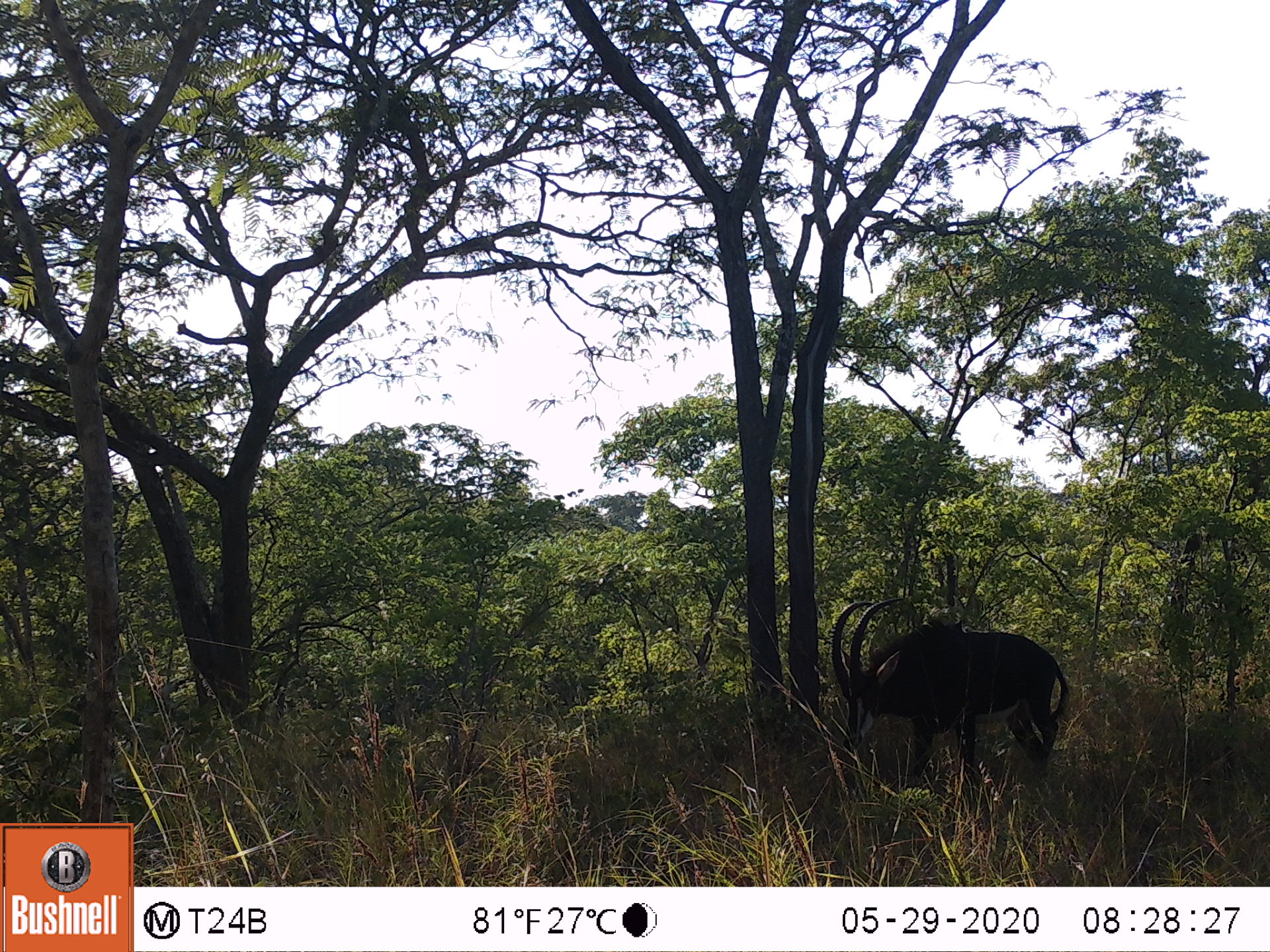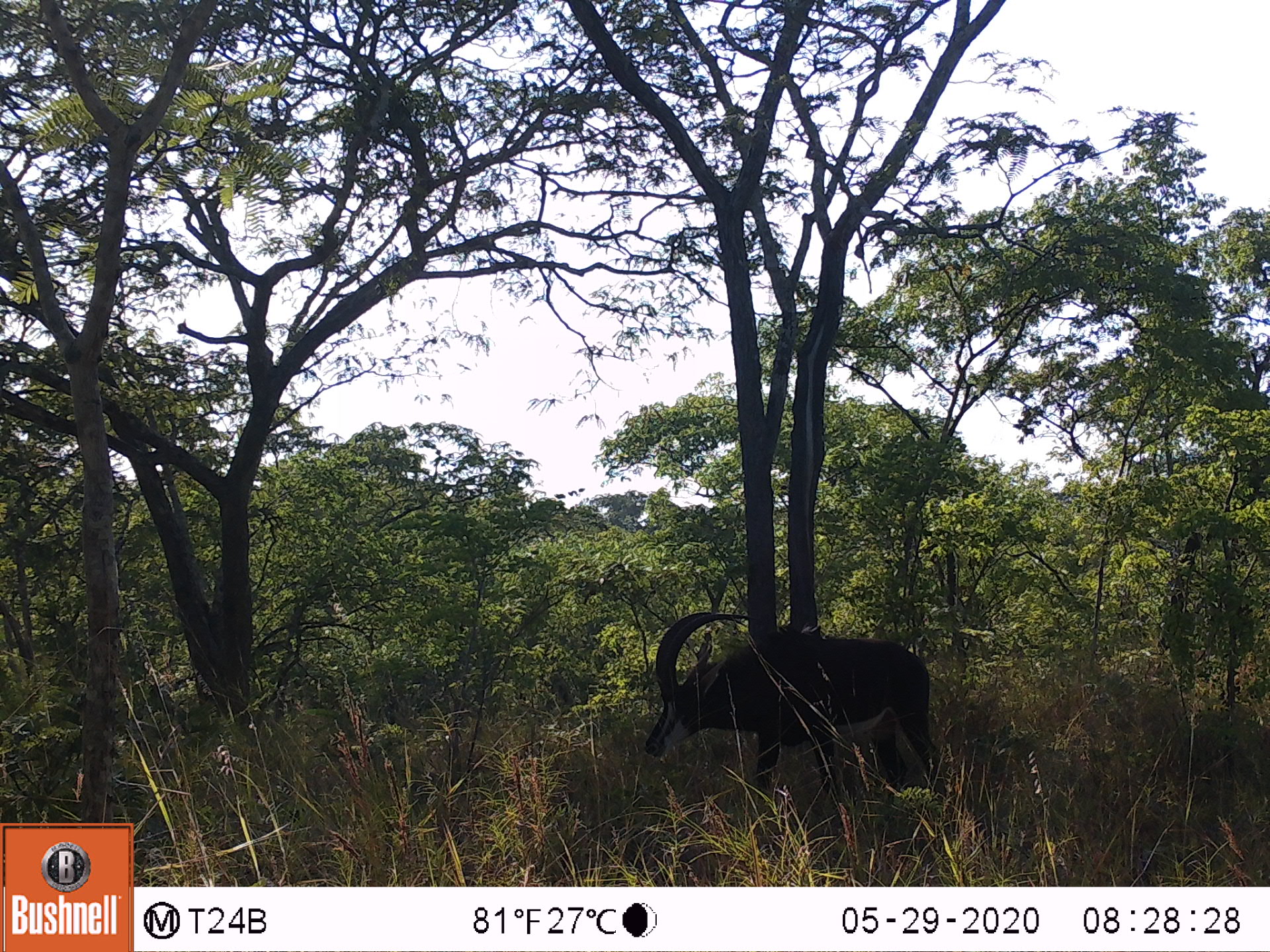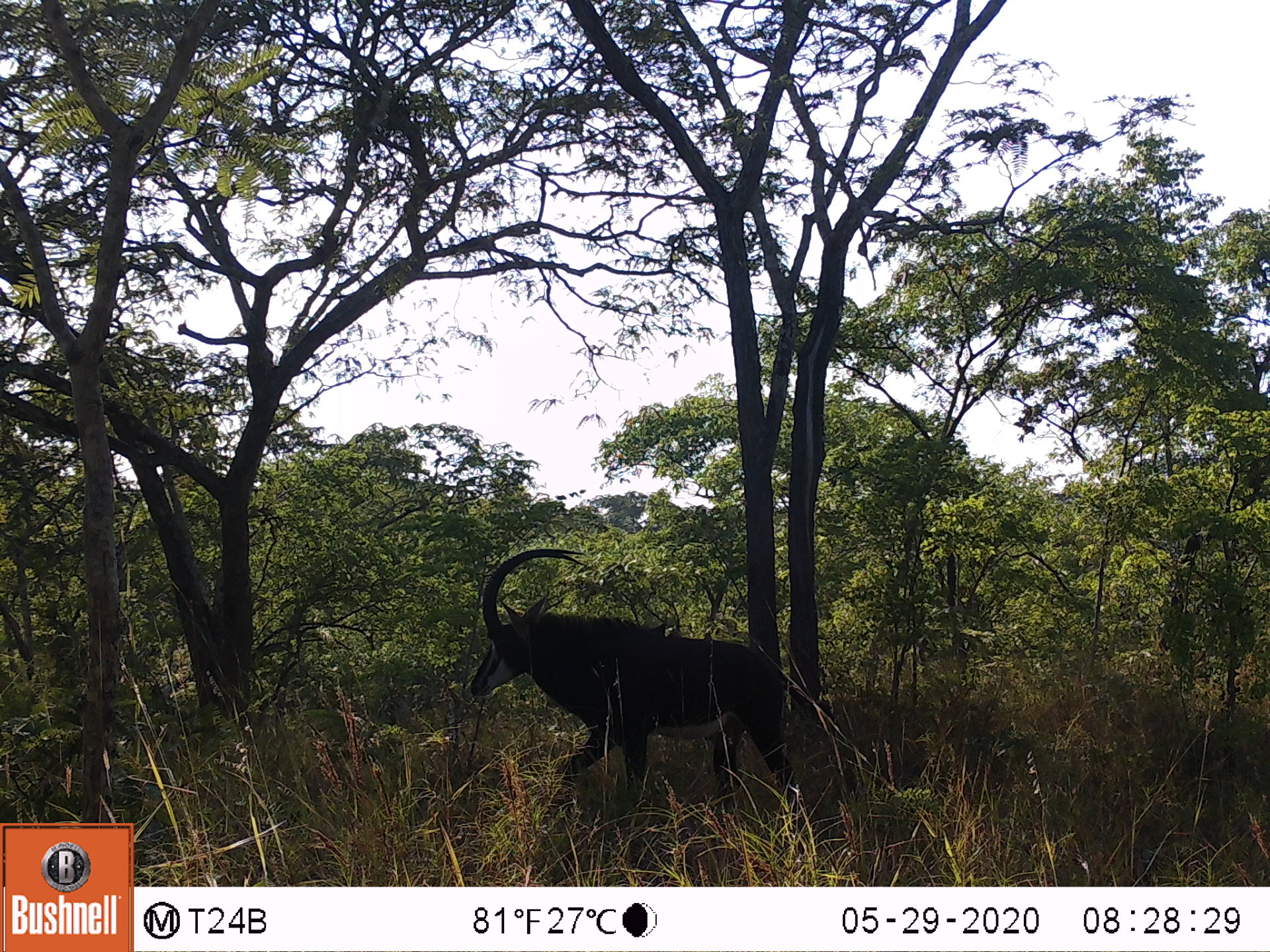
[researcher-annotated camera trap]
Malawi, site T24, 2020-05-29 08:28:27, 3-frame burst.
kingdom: Animalia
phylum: Chordata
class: Mammalia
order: Artiodactyla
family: Bovidae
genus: Hippotragus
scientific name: Hippotragus niger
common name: sable antelope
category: sable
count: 1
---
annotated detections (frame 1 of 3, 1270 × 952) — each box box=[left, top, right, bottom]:
sable: box=[824, 599, 1067, 786]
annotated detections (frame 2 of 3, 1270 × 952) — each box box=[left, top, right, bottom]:
sable: box=[636, 601, 943, 806]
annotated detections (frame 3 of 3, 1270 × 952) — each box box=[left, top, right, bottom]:
sable: box=[455, 545, 801, 816]